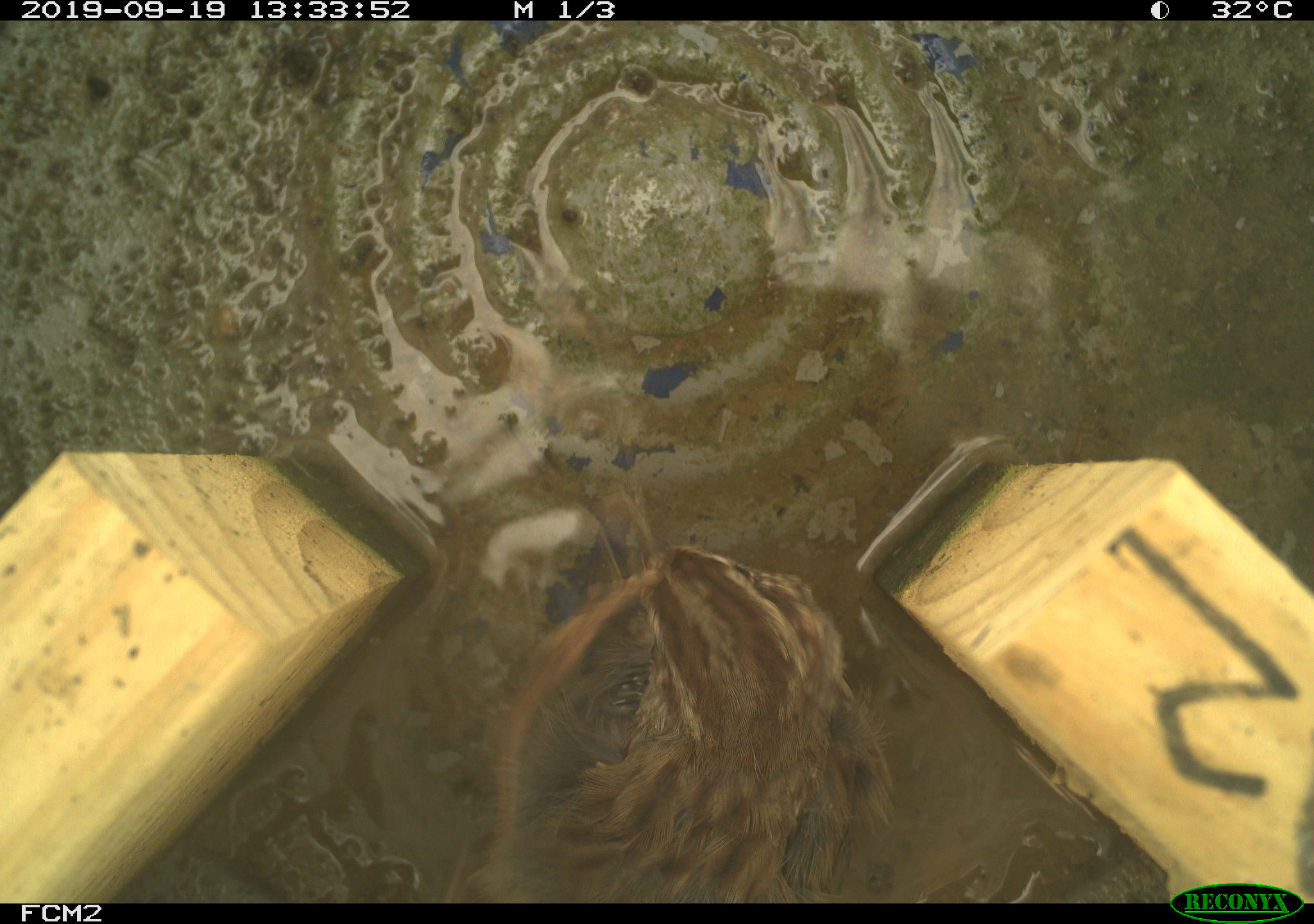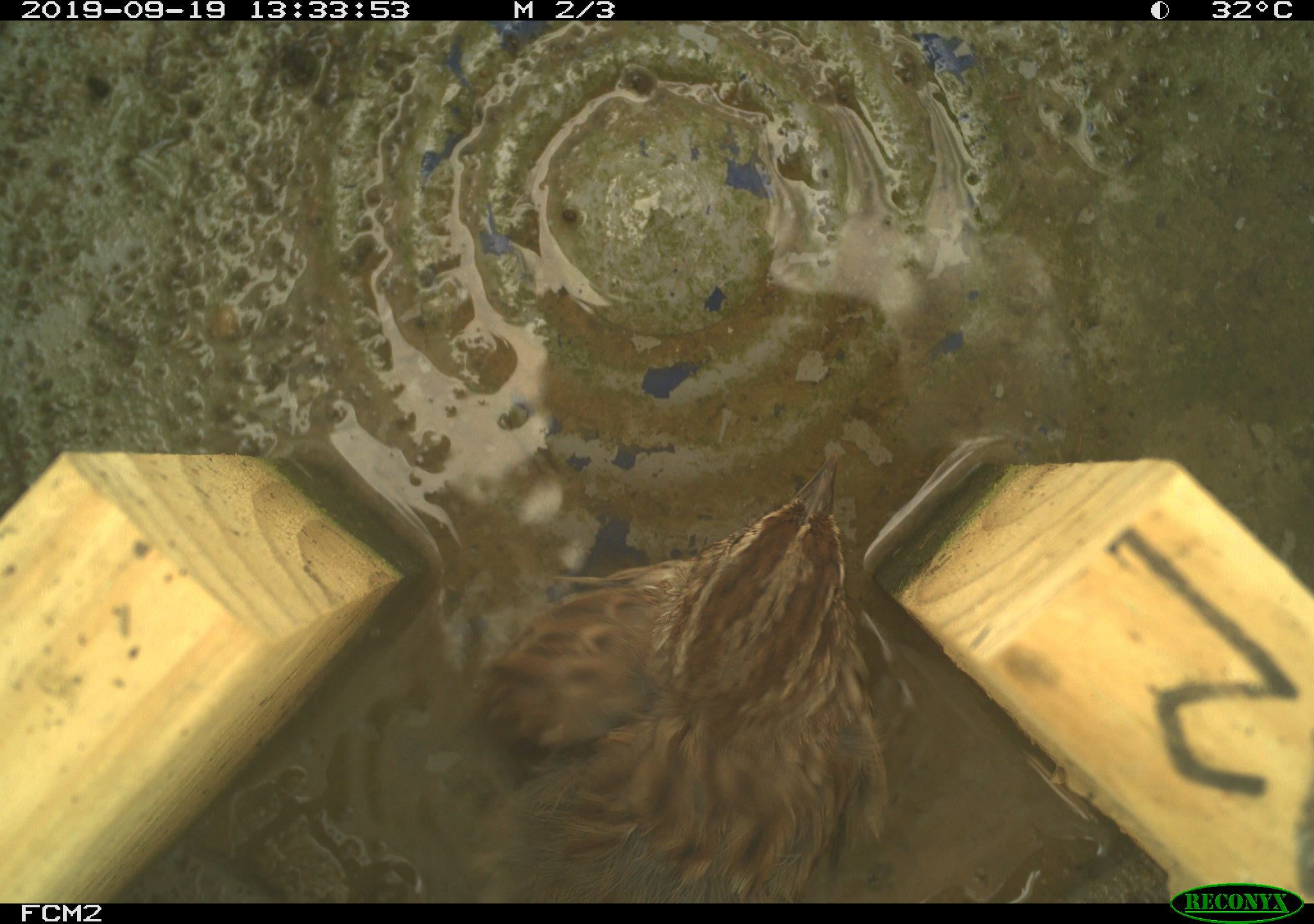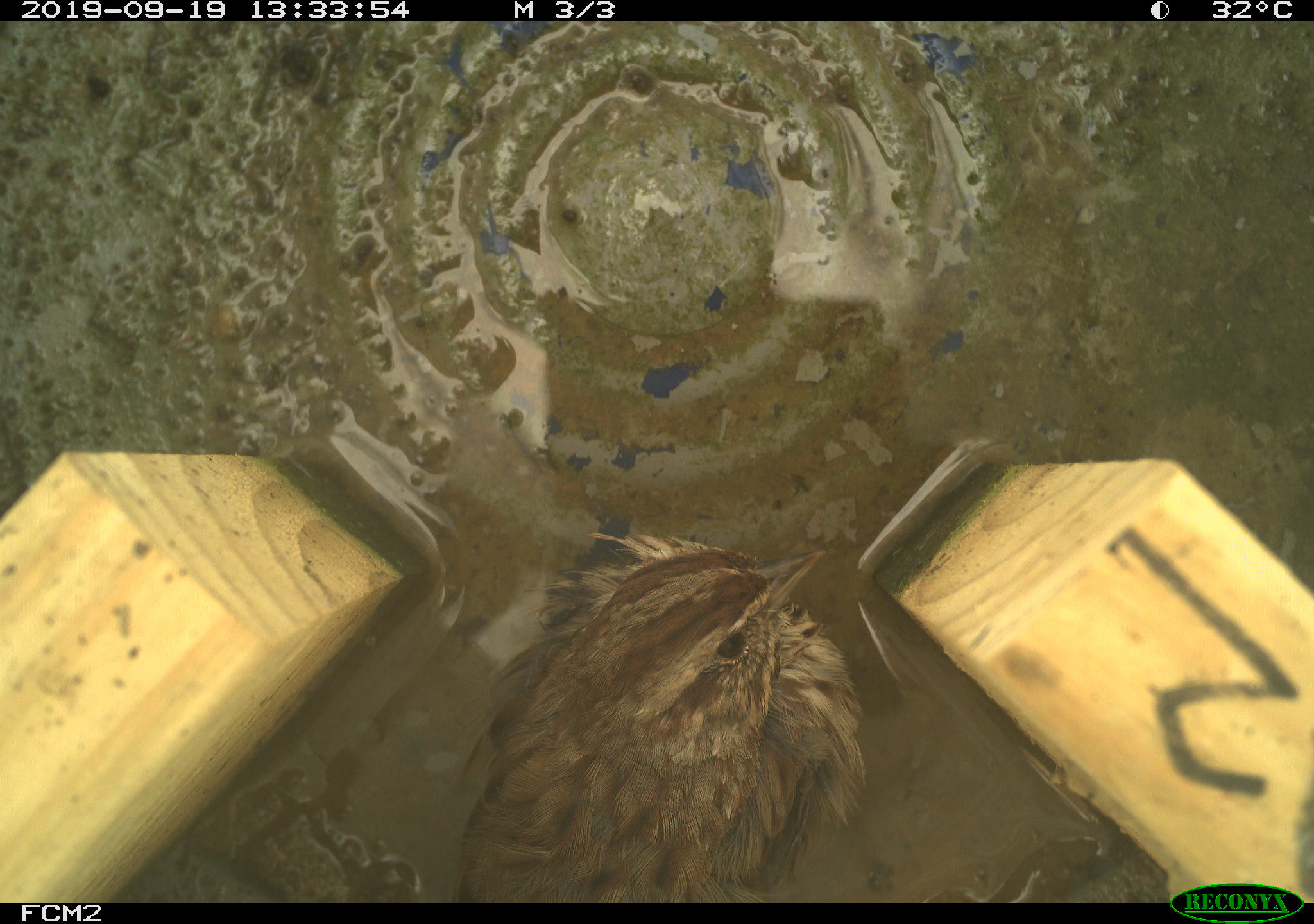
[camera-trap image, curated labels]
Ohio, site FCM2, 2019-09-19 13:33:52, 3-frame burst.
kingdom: Animalia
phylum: Chordata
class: Aves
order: Passeriformes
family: Passerellidae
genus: Melospiza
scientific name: Melospiza melodia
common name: song sparrow